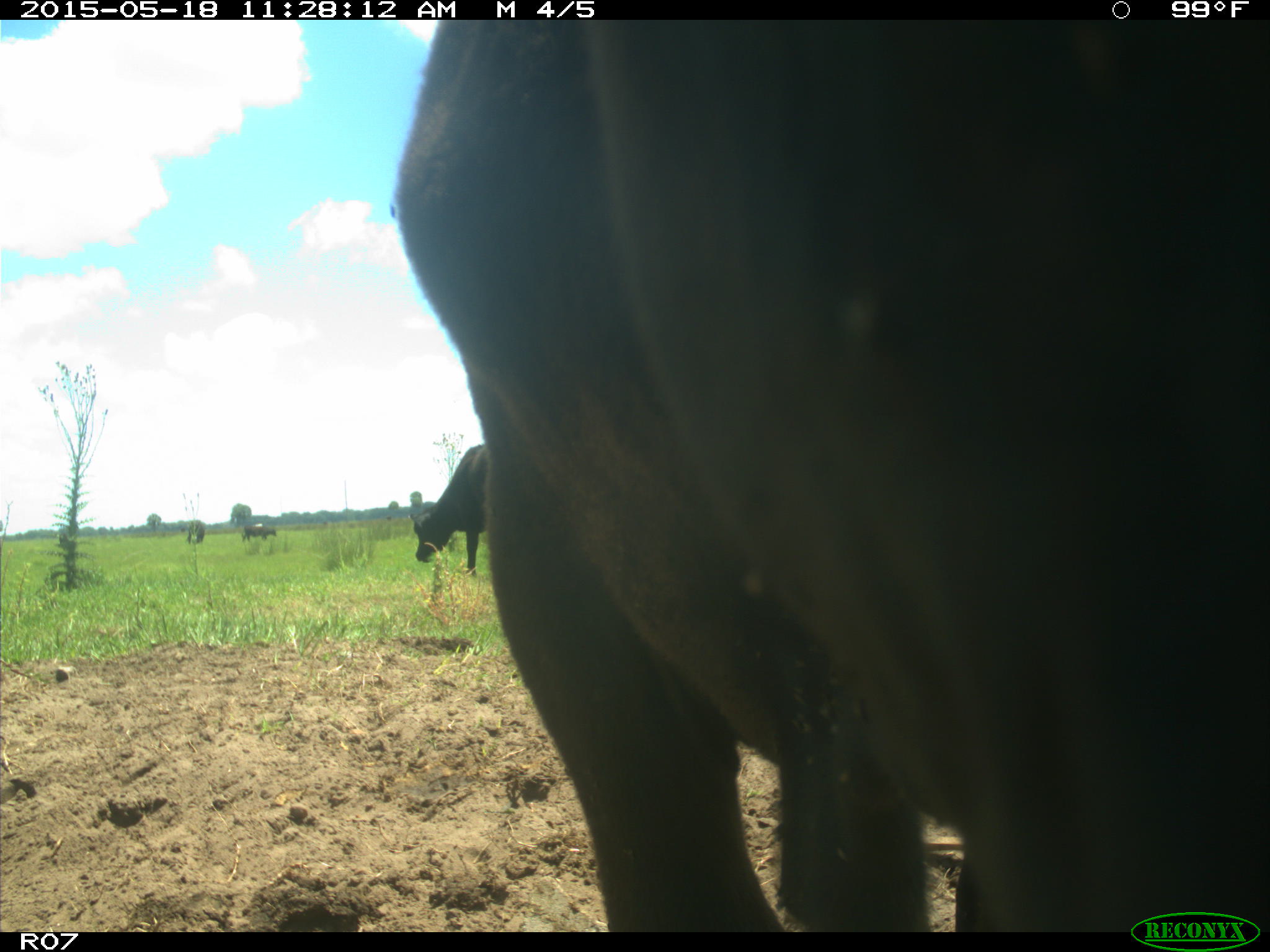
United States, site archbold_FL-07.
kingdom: Animalia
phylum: Chordata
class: Mammalia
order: Artiodactyla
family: Bovidae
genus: Bos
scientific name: Bos taurus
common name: domestic cow